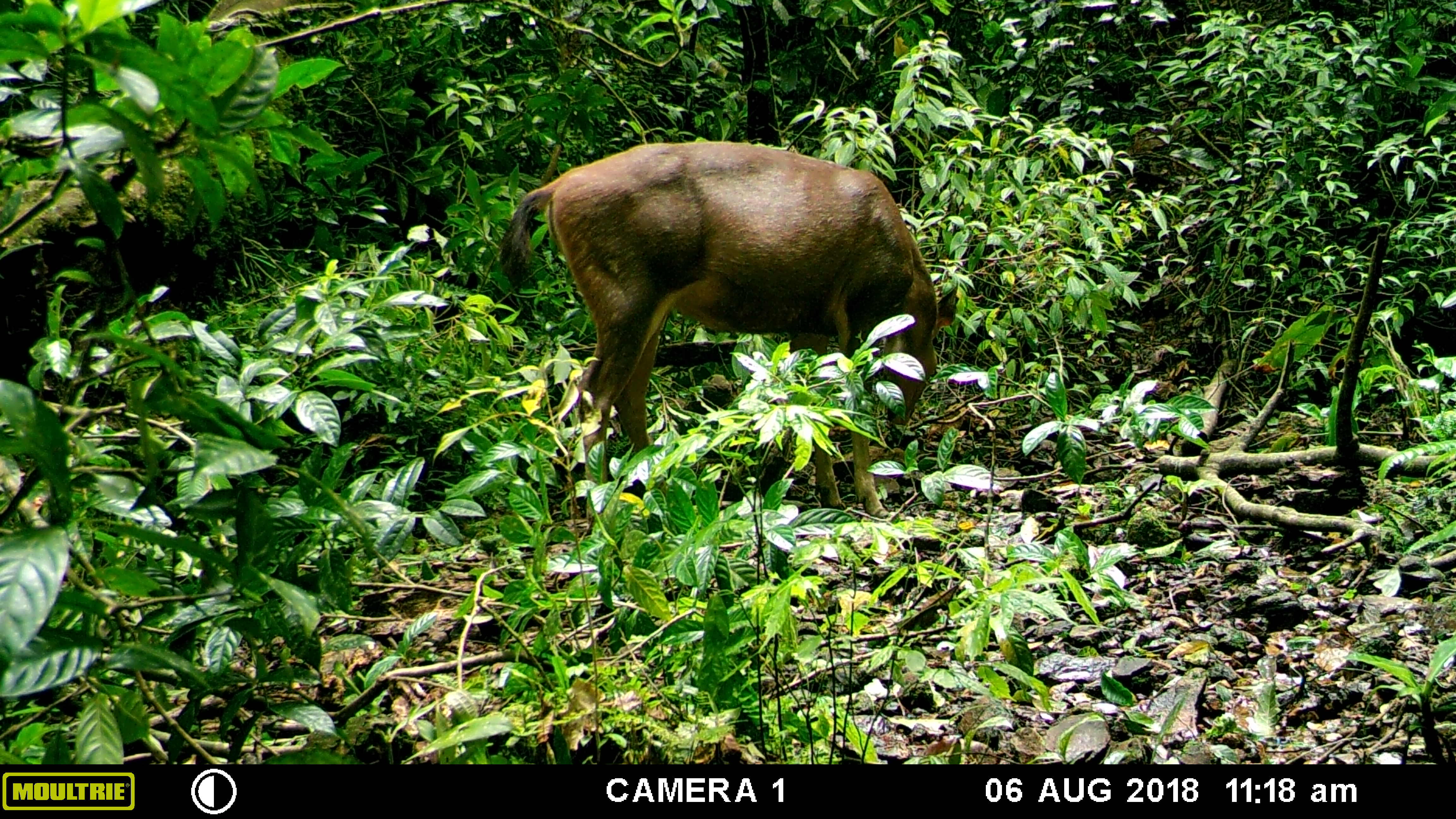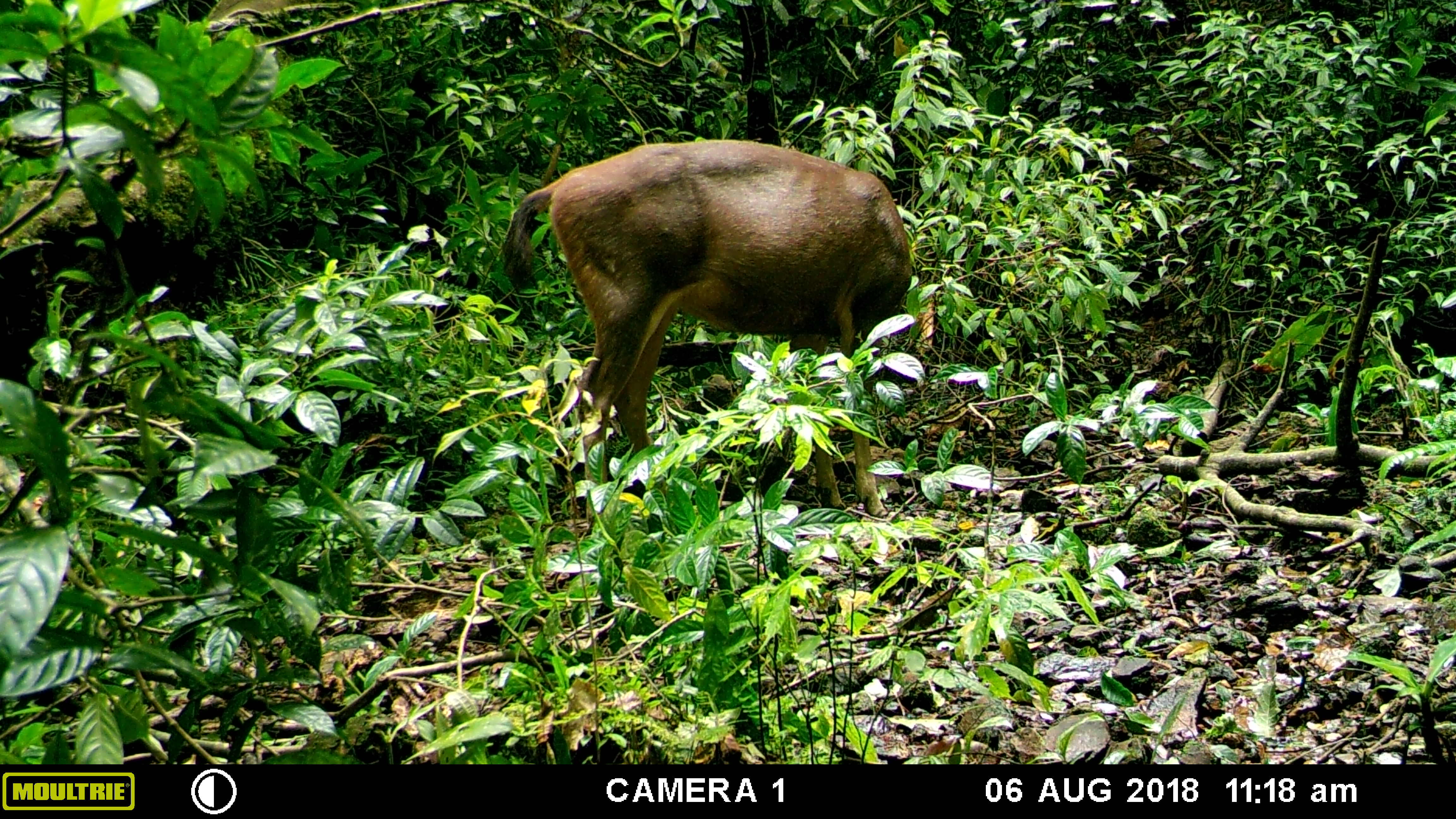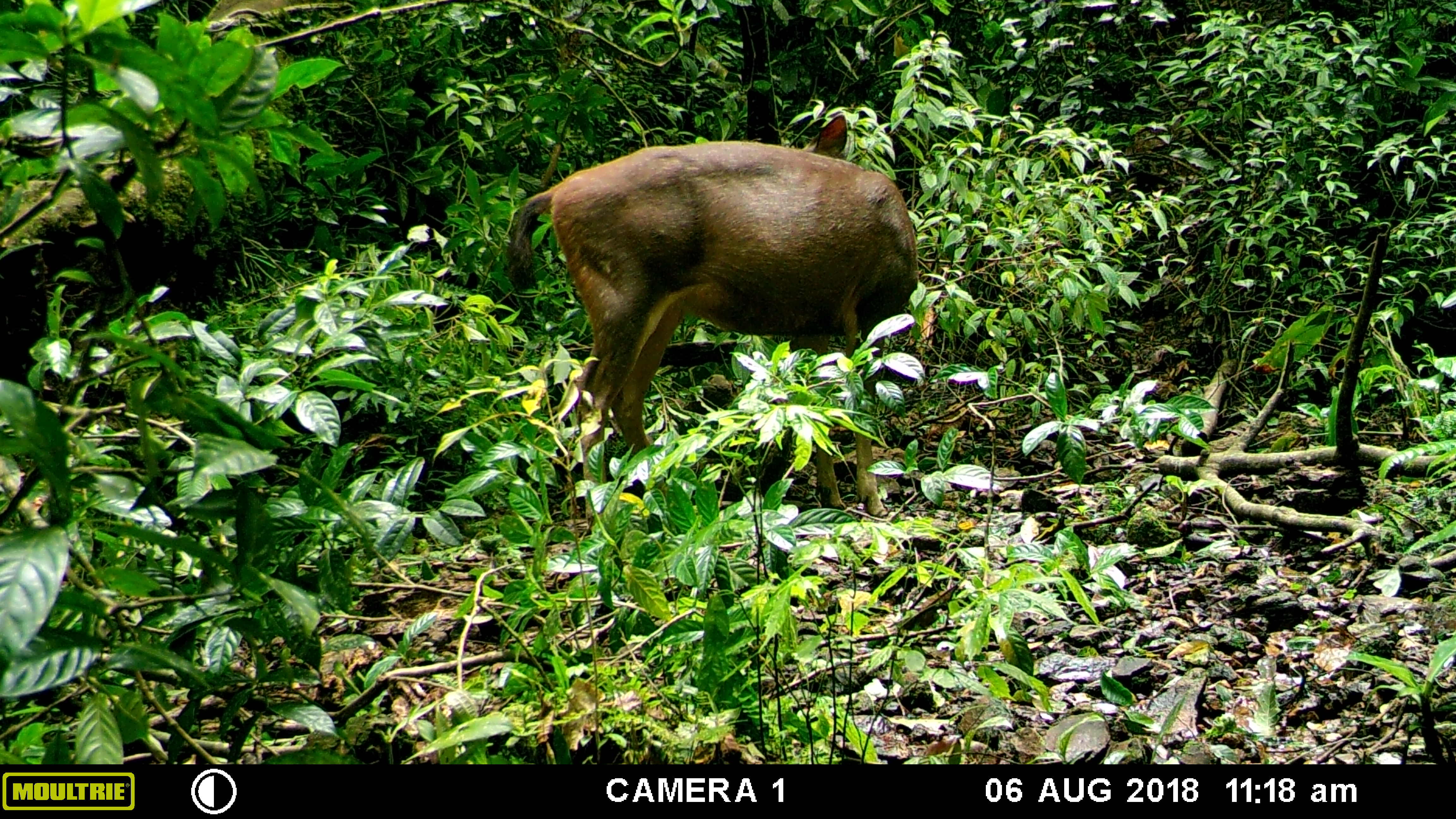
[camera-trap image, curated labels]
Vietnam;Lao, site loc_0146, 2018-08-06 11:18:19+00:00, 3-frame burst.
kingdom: Animalia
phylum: Chordata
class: Mammalia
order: Artiodactyla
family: Cervidae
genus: Rusa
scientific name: Rusa unicolor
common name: sambar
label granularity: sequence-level